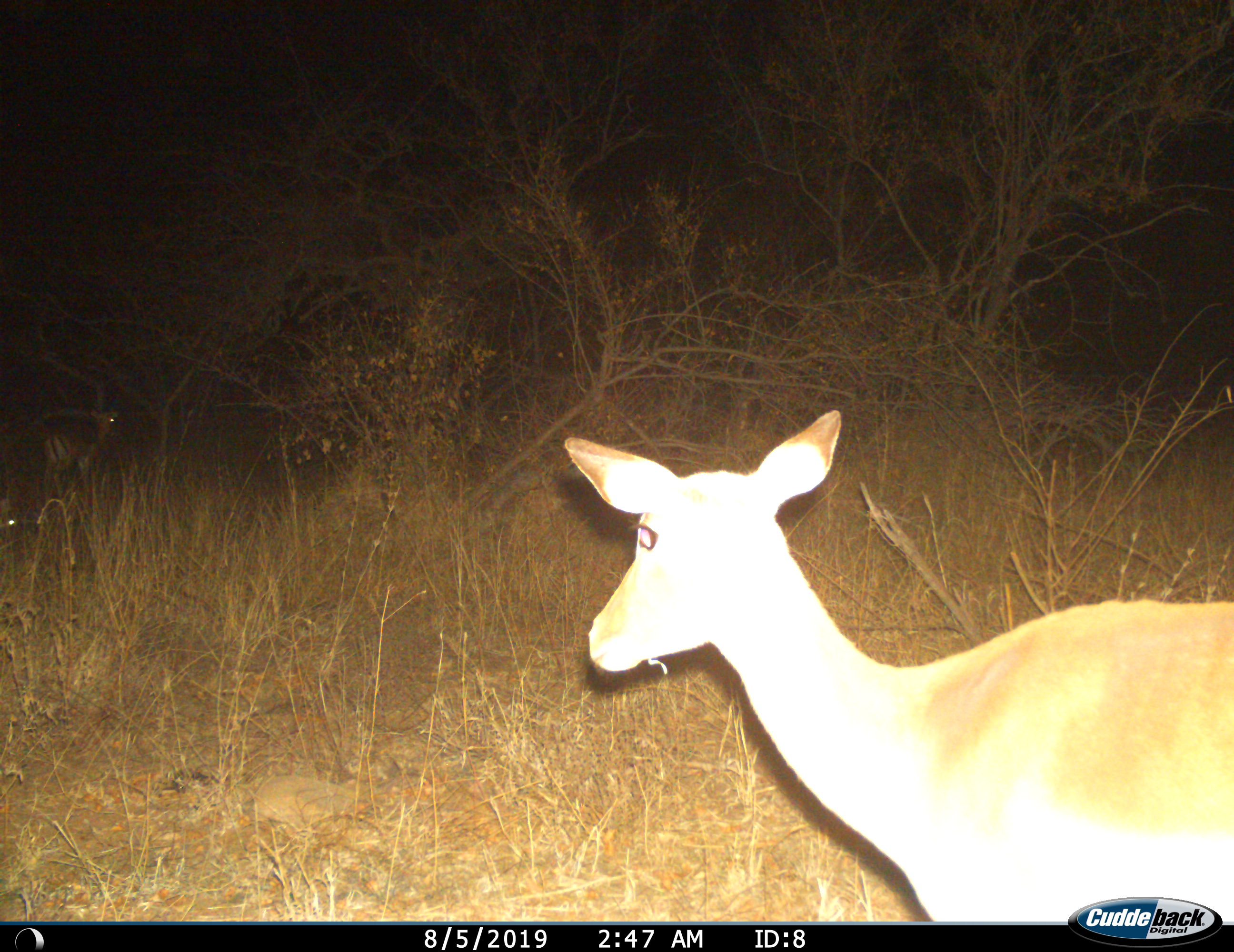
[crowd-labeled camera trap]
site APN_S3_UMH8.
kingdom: Animalia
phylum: Chordata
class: Mammalia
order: Artiodactyla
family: Bovidae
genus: Aepyceros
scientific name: Aepyceros melampus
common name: impala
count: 2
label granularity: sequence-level